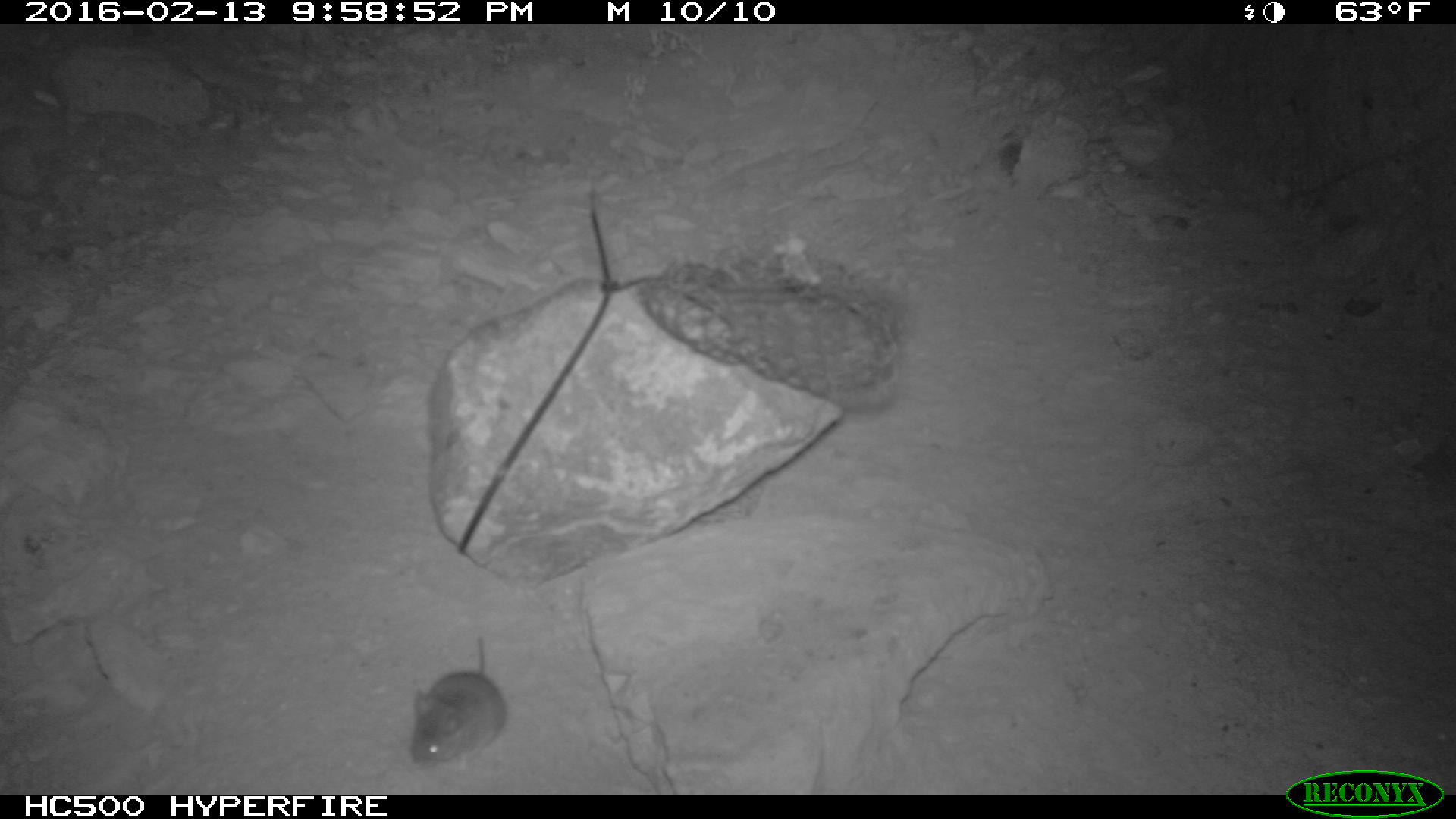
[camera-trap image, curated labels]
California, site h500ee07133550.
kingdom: Animalia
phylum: Chordata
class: Mammalia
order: Rodentia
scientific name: Rodentia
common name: rodent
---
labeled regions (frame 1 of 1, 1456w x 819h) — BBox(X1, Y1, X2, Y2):
rodent: BBox(410, 635, 507, 768)